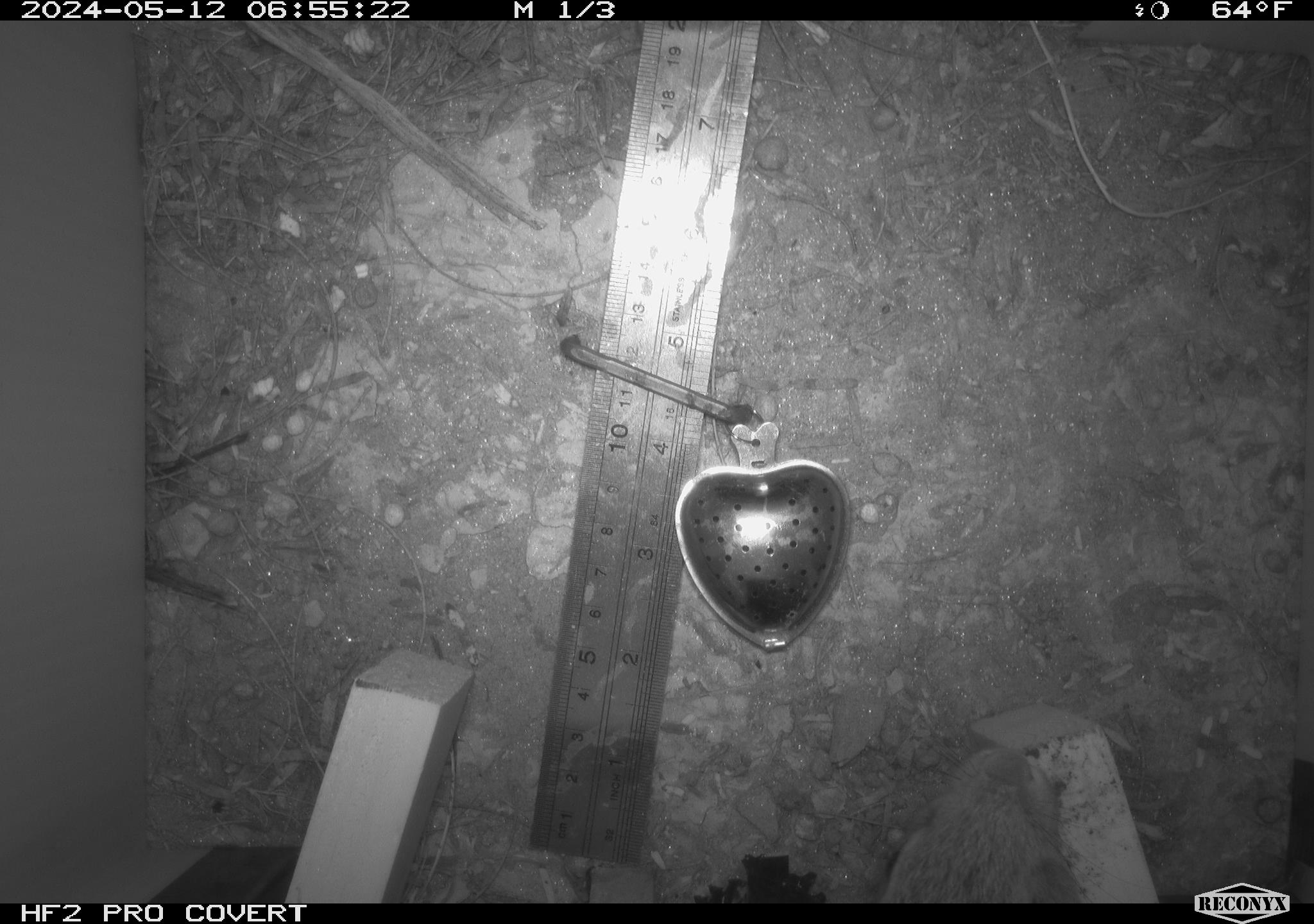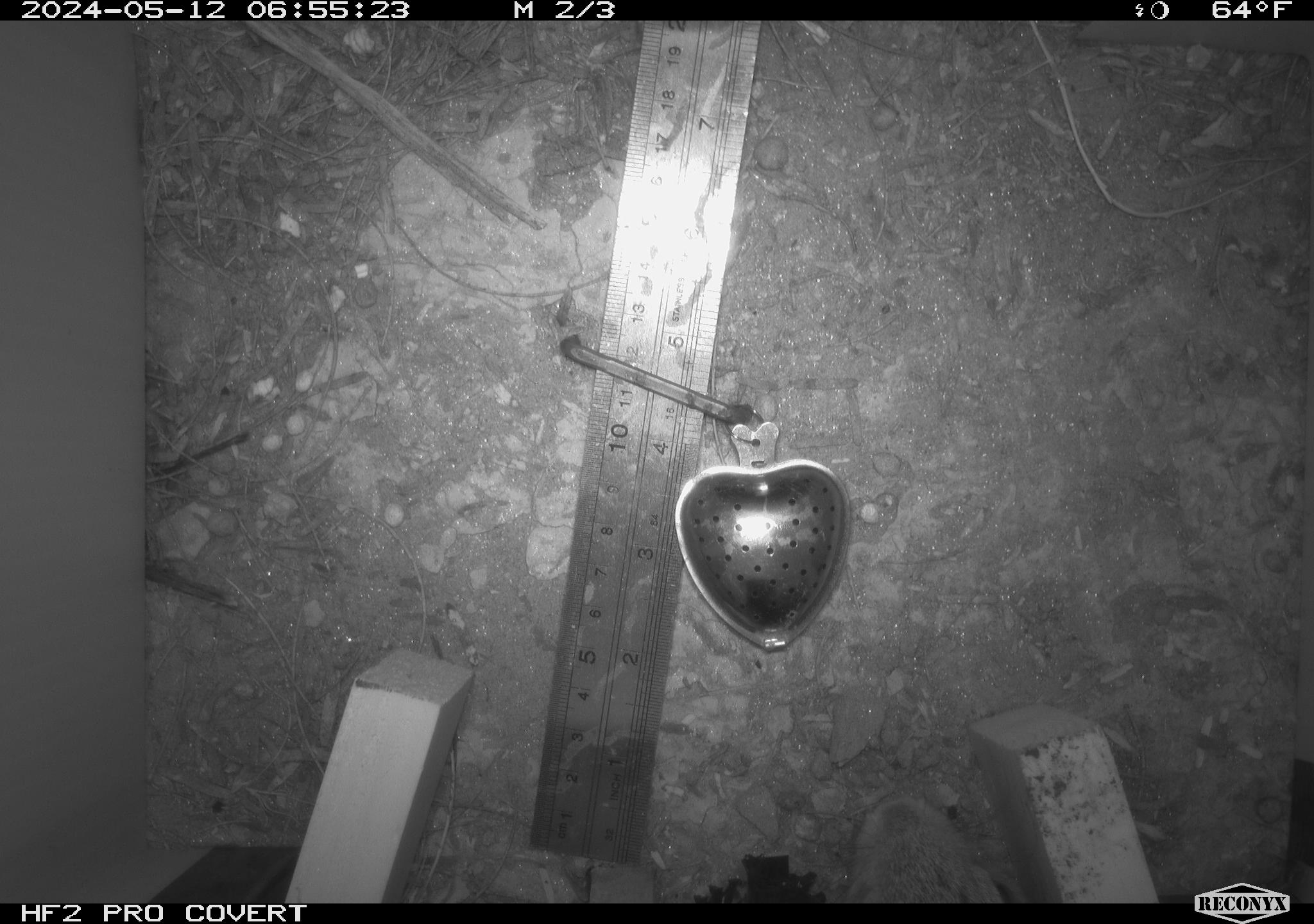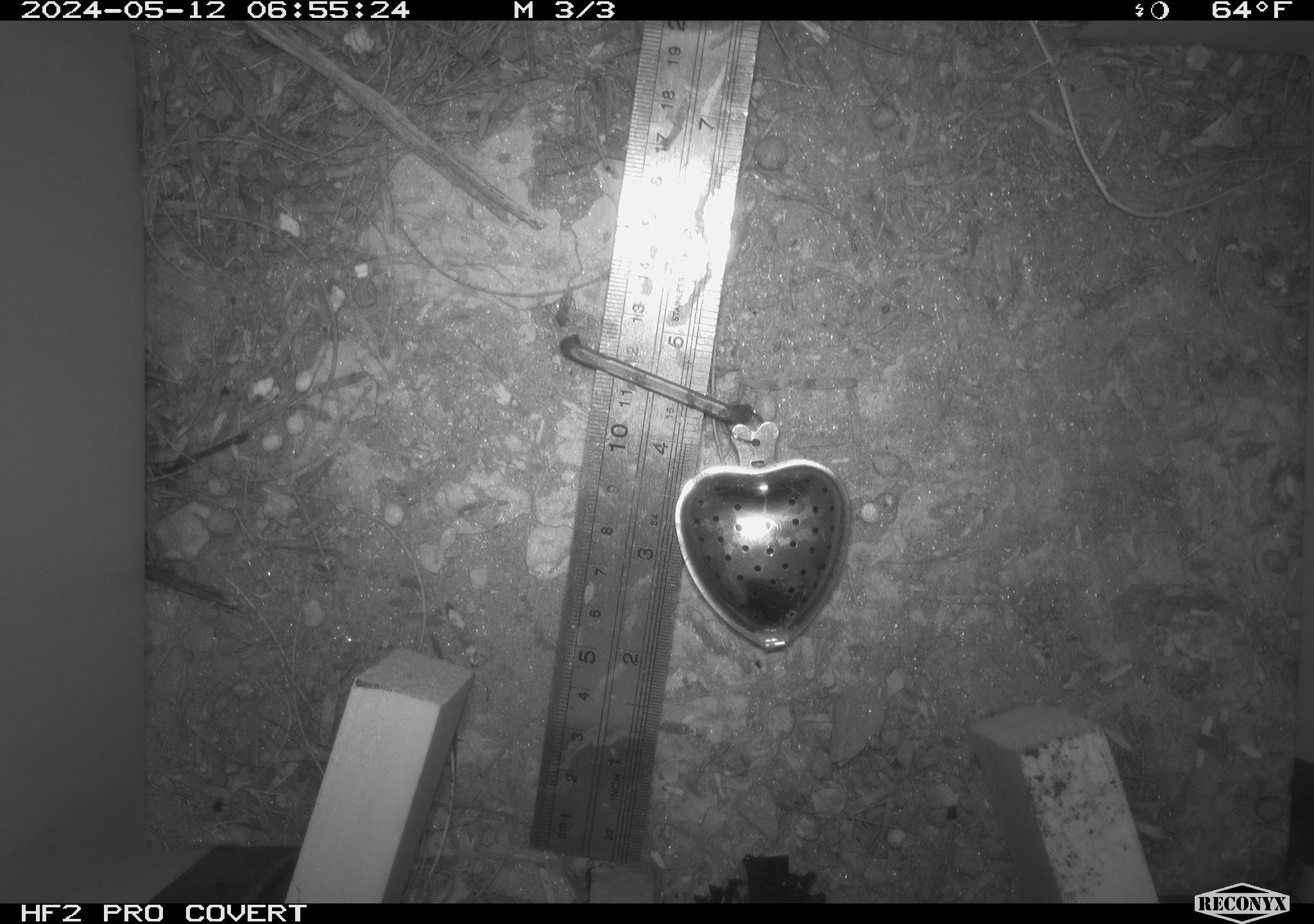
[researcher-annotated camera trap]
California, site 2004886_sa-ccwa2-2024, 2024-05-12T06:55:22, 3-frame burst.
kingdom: Animalia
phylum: Chordata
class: Mammalia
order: Rodentia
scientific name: Rodentia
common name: woodrat or rat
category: woodrat or rat species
Woodrat or rat species (woodrat or rat) (Rodentia).